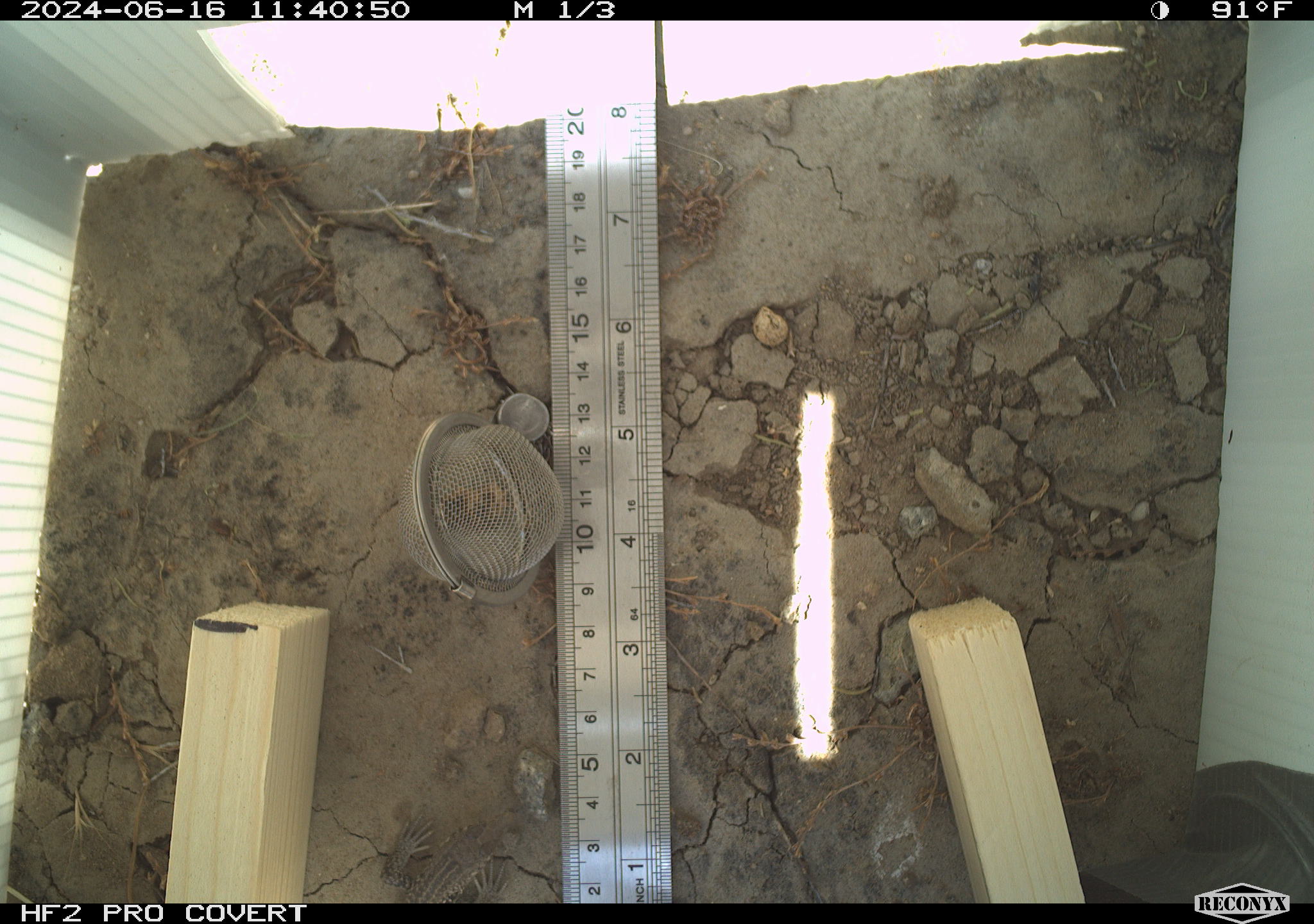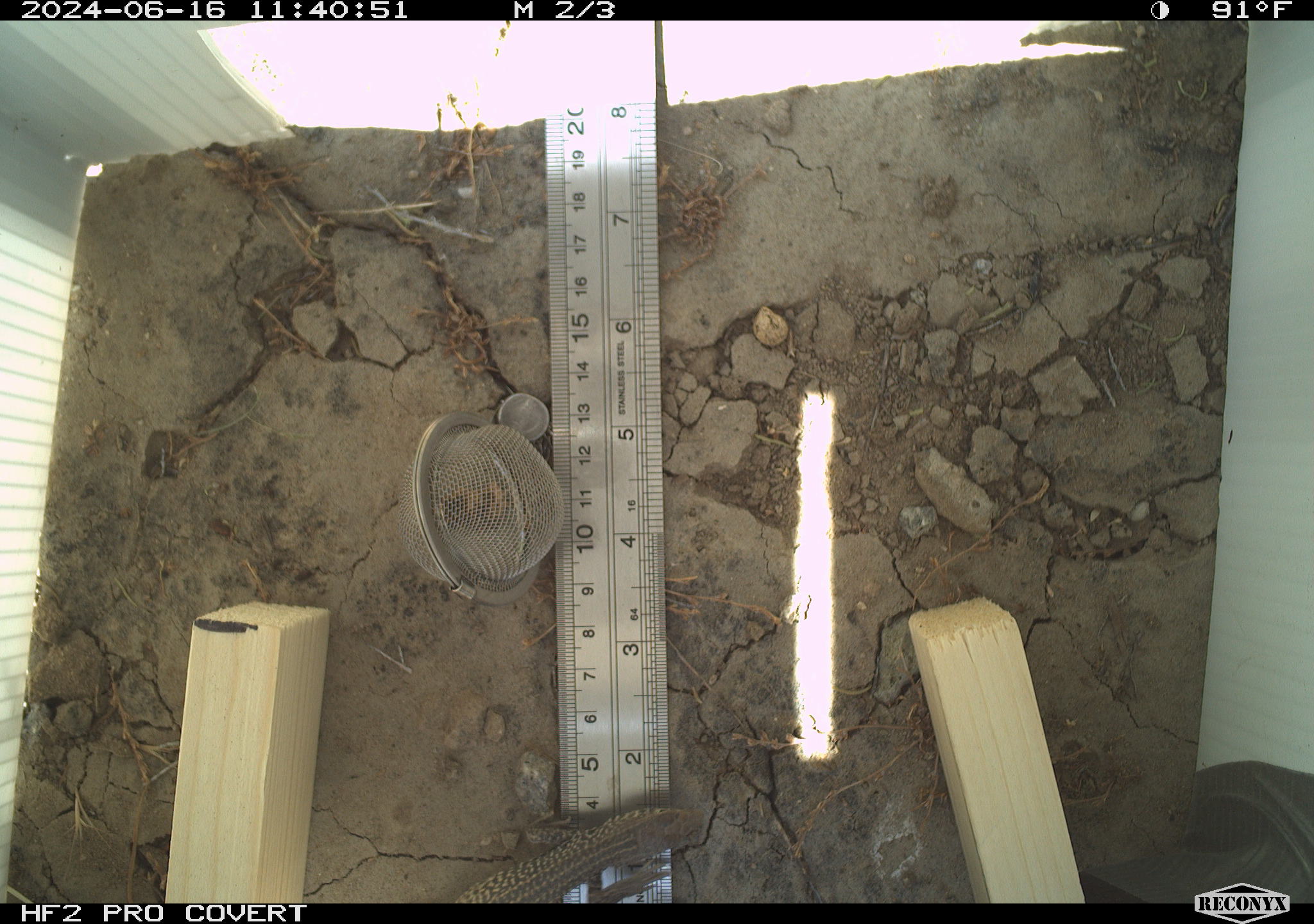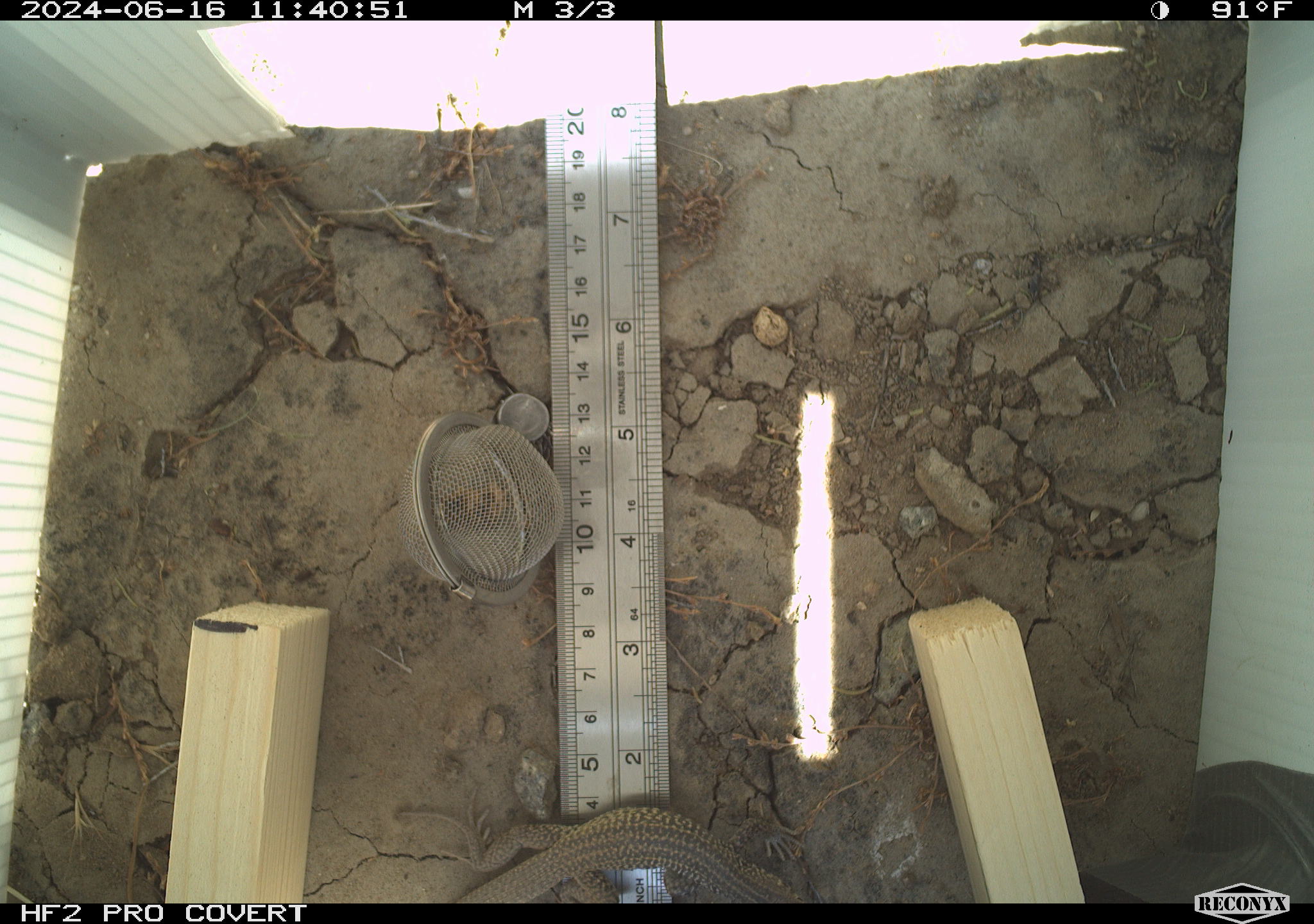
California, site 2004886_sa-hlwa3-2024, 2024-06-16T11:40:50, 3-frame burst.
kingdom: Animalia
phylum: Chordata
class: Reptilia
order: Squamata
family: Teiidae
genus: Aspidoscelis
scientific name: Aspidoscelis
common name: whiptail lizards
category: aspidoscelis species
Aspidoscelis species (whiptail lizards) (Aspidoscelis).